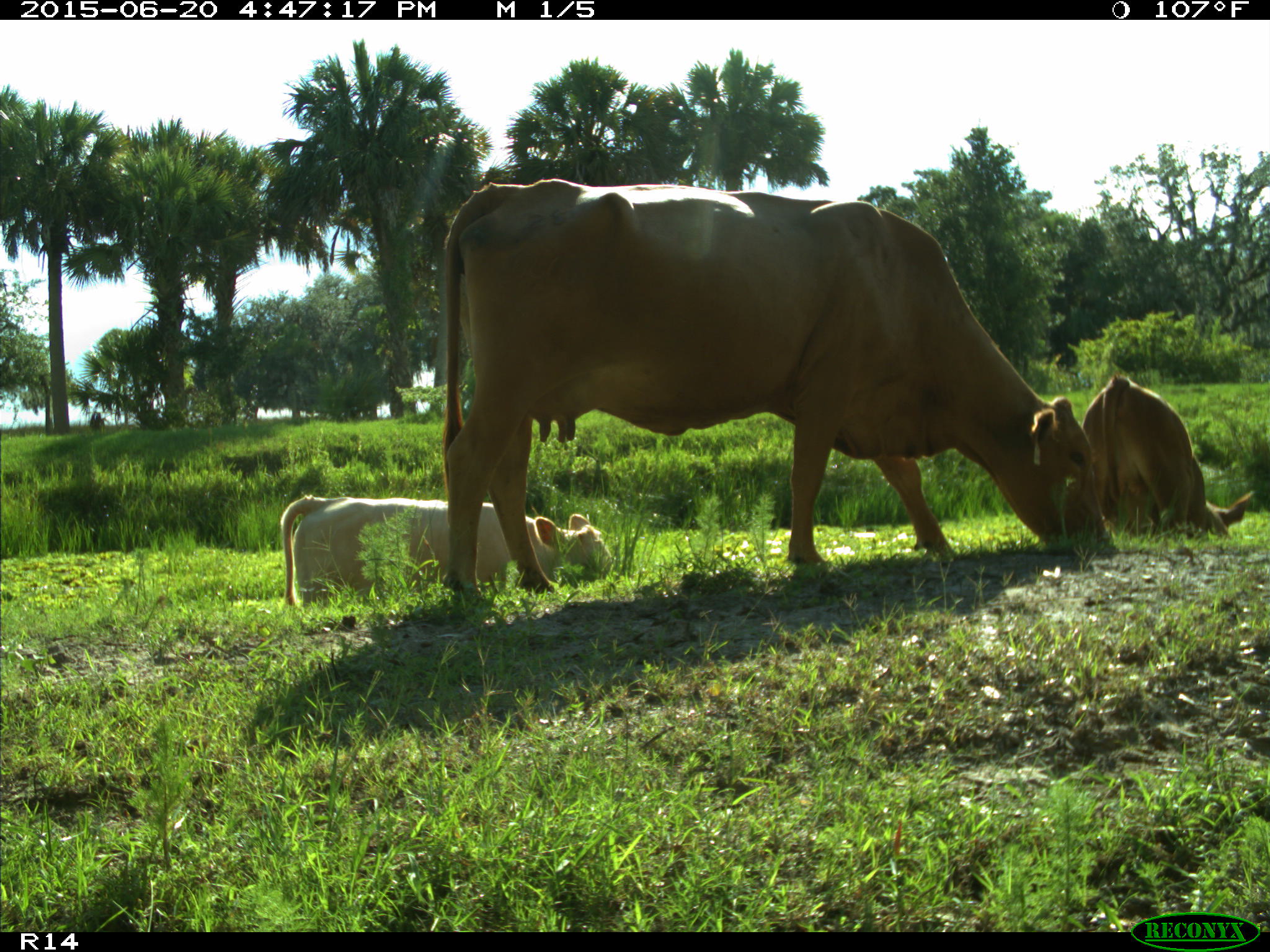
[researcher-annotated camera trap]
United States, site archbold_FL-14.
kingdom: Animalia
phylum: Chordata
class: Mammalia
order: Artiodactyla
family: Bovidae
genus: Bos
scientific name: Bos taurus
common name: domestic cow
Bos taurus (domestic cow).